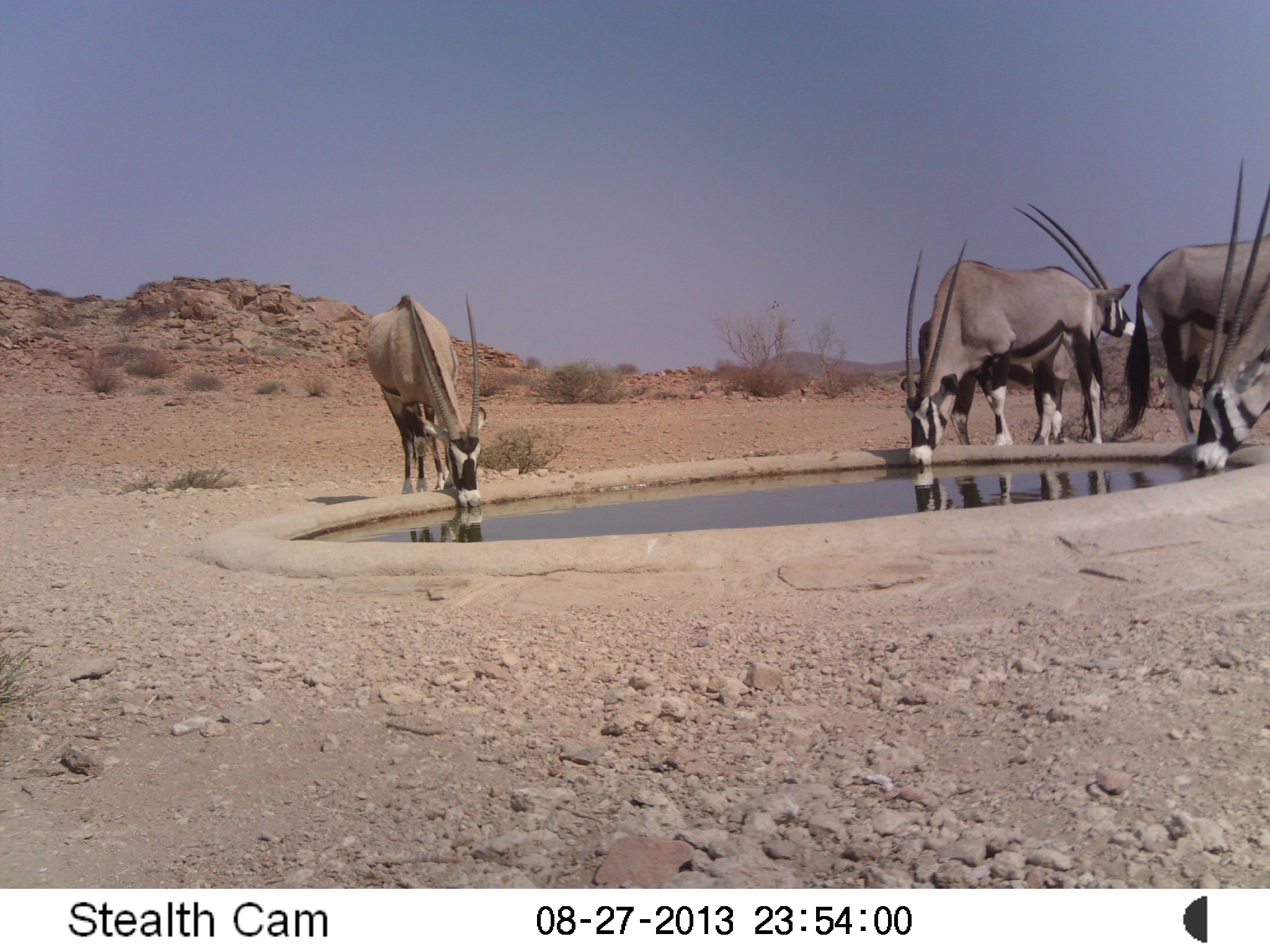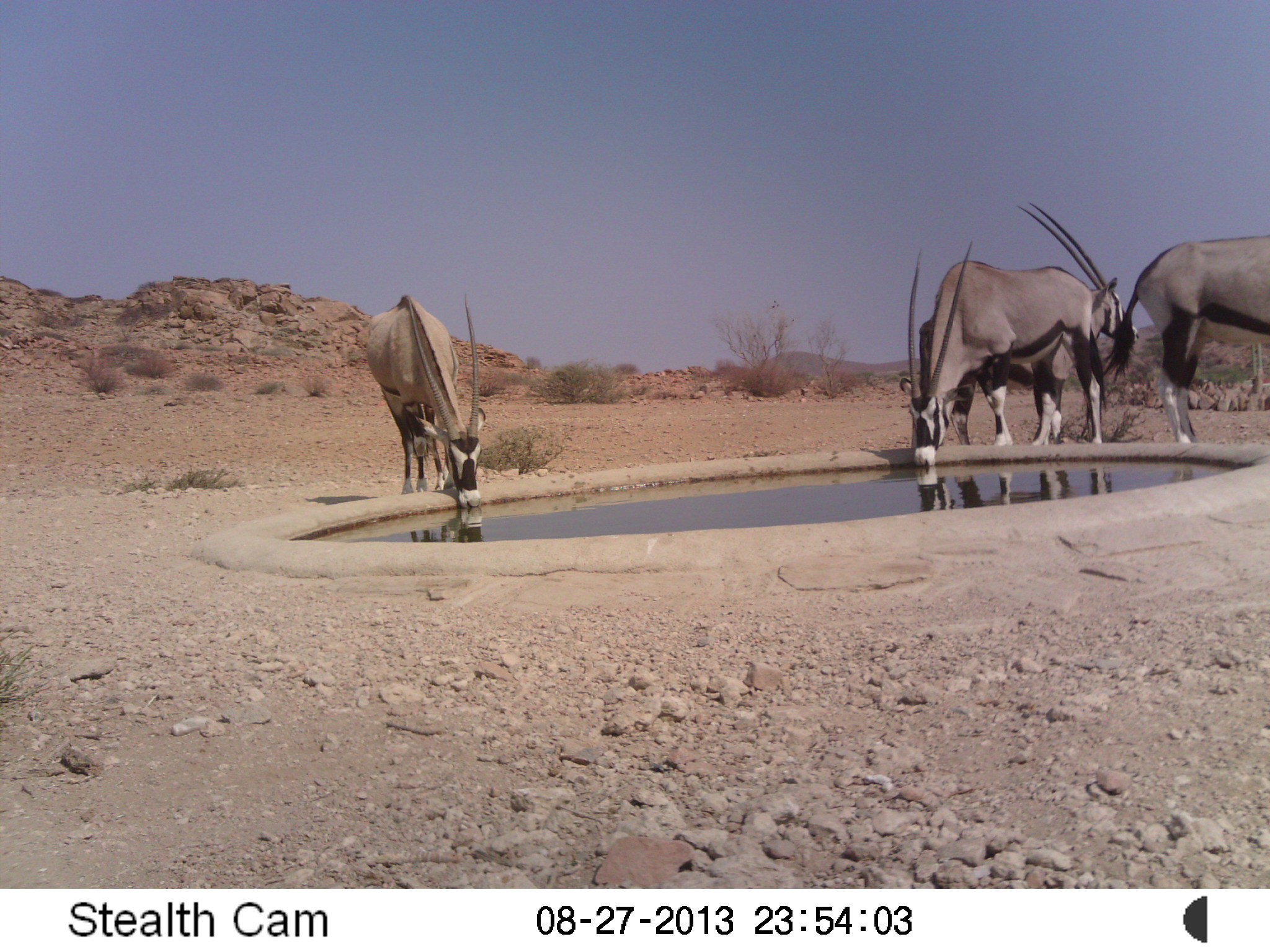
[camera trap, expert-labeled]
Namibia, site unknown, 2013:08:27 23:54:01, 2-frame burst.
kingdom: Animalia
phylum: Chordata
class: Mammalia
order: Artiodactyla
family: Bovidae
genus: Oryx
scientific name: Oryx gazella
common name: gemsbok